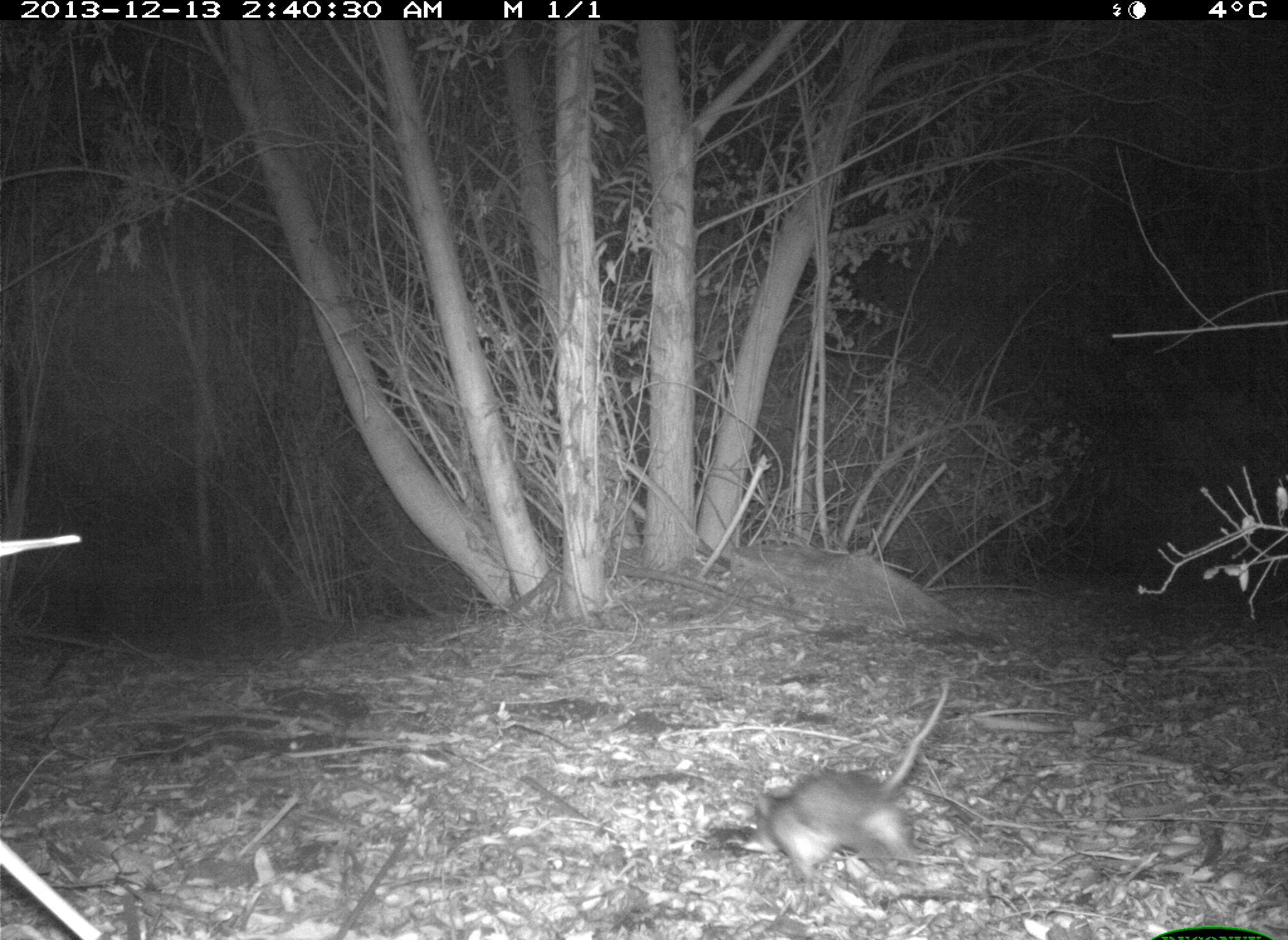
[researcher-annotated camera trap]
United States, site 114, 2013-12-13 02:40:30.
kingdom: Animalia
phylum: Chordata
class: Mammalia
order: Rodentia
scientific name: Rodentia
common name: rodent